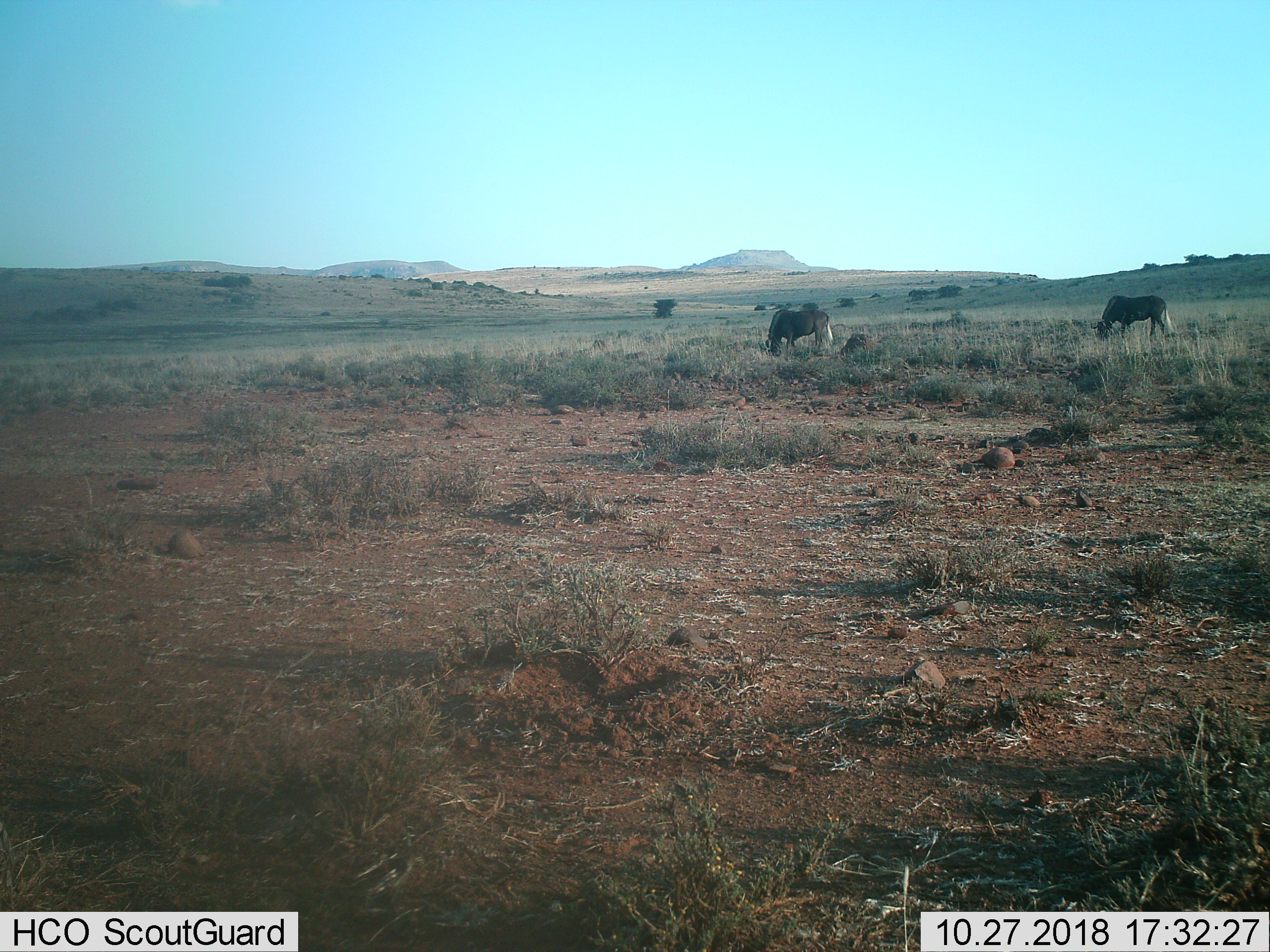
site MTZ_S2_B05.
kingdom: Animalia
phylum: Chordata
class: Mammalia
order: Artiodactyla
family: Bovidae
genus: Connochaetes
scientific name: Connochaetes gnou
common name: black wildebeest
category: wildebeestblack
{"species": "wildebeestblack (black wildebeest) (Connochaetes gnou)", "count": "2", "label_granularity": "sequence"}